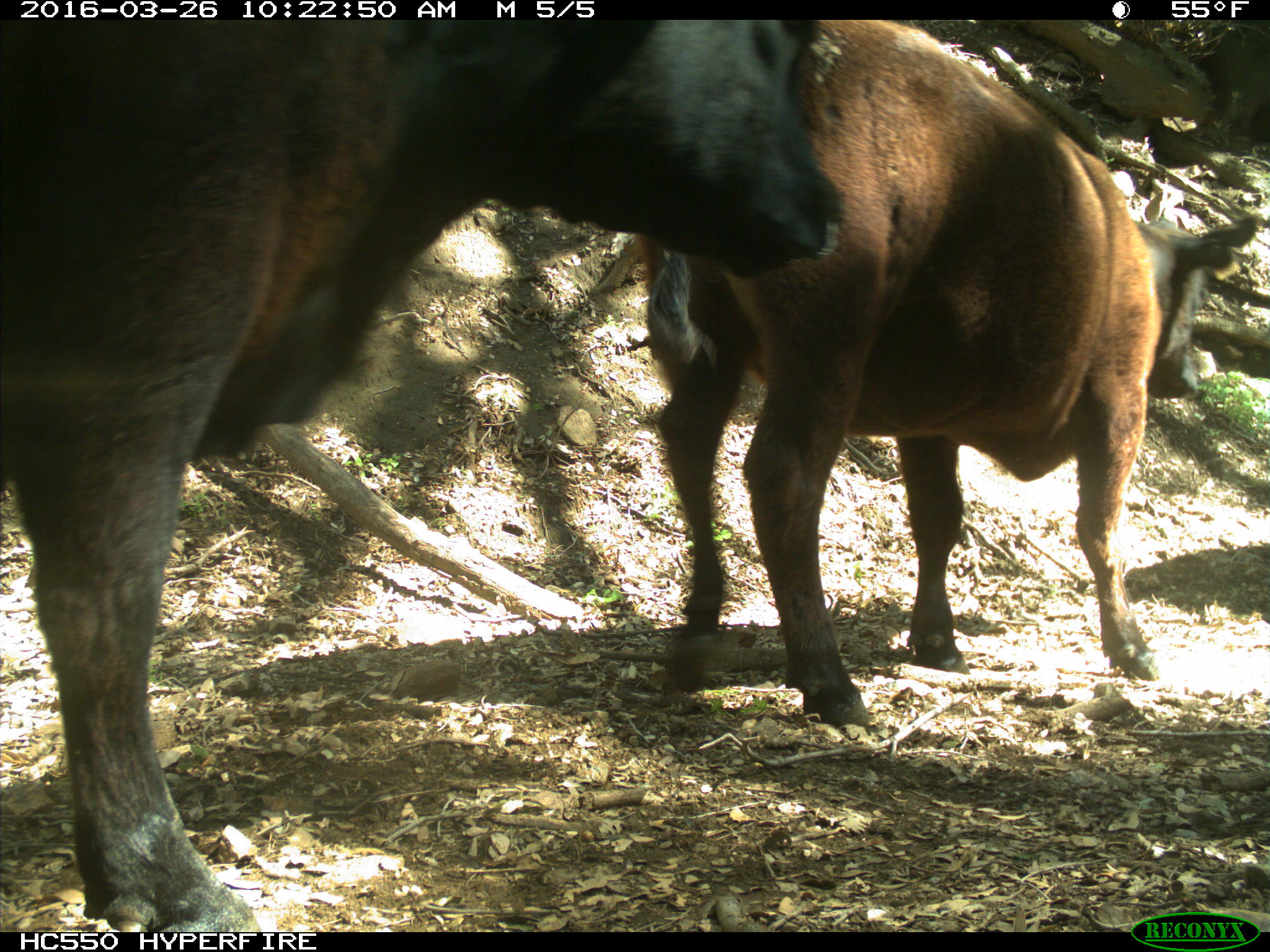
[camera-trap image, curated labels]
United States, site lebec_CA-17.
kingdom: Animalia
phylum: Chordata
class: Mammalia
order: Artiodactyla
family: Bovidae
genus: Bos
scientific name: Bos taurus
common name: domestic cow